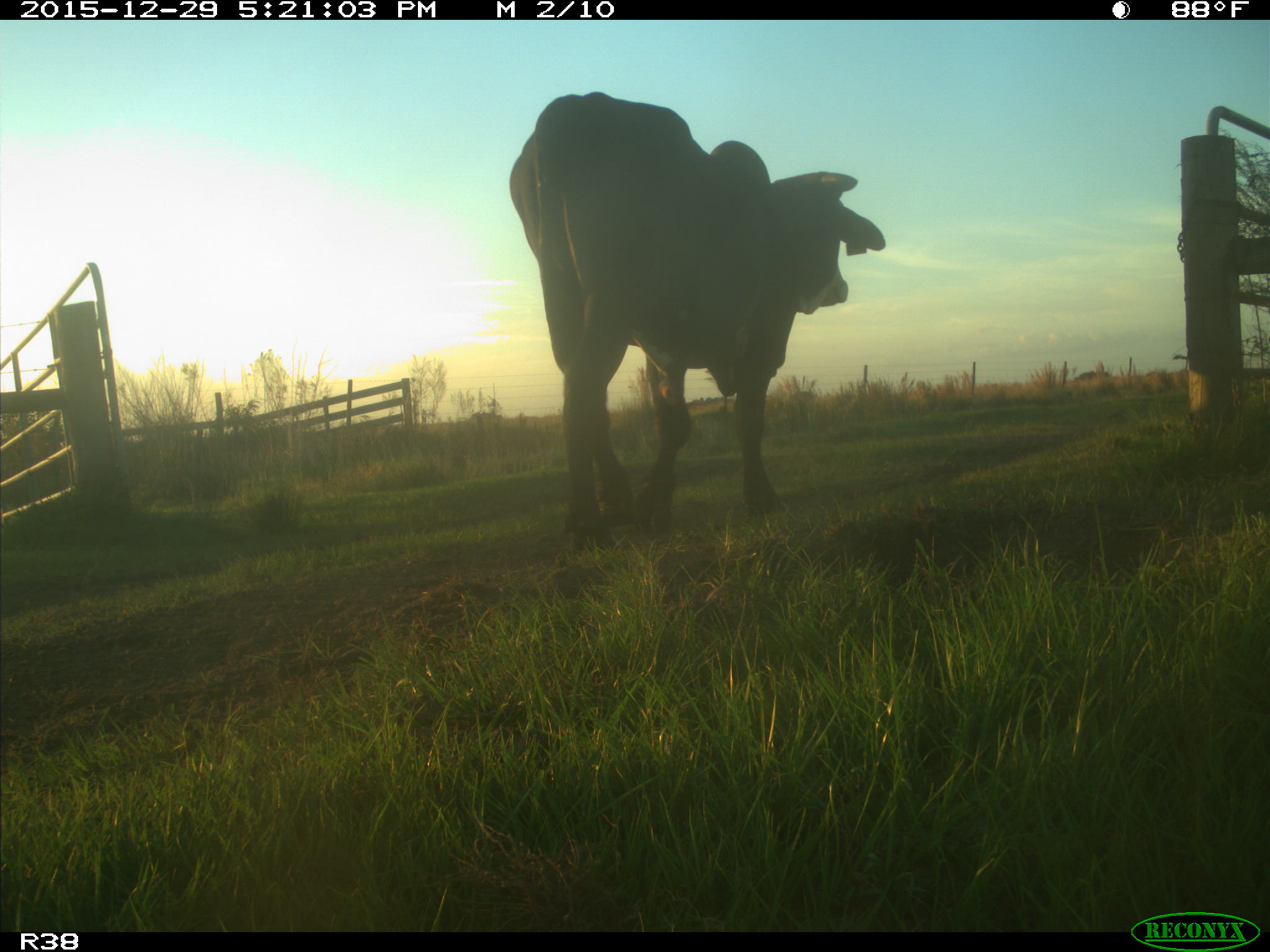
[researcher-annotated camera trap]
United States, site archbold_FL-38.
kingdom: Animalia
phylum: Chordata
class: Mammalia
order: Artiodactyla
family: Bovidae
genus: Bos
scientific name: Bos taurus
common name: domestic cow